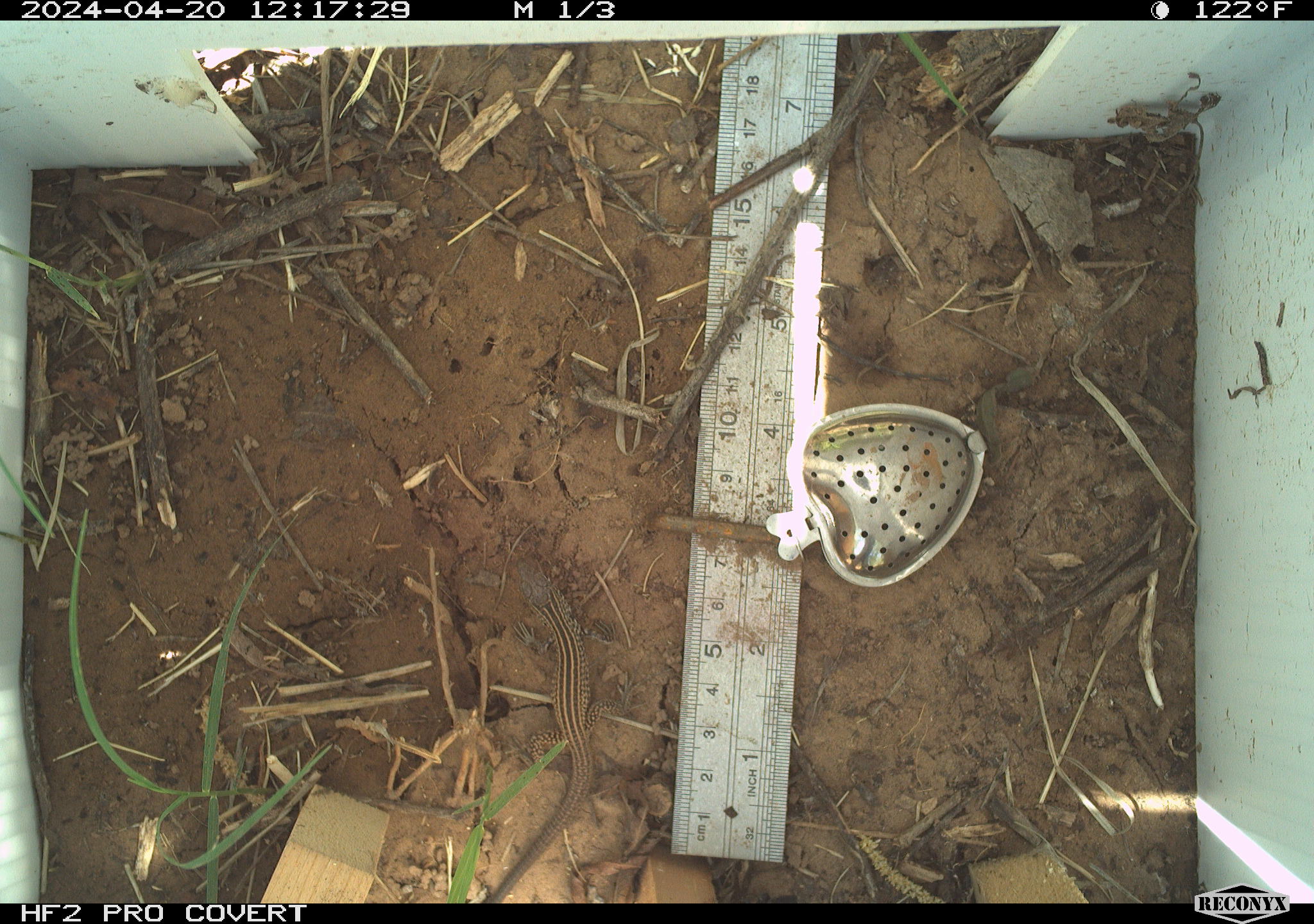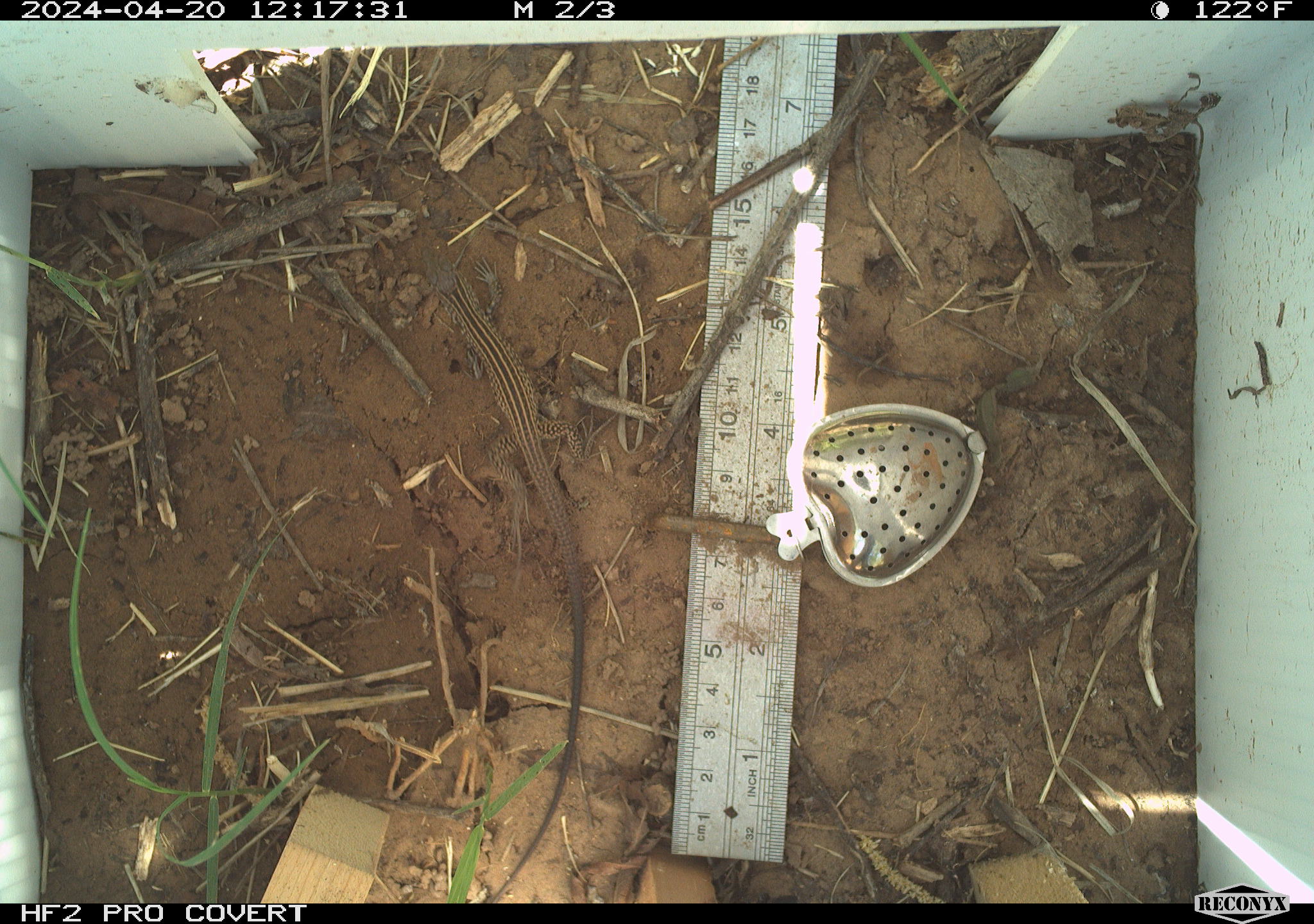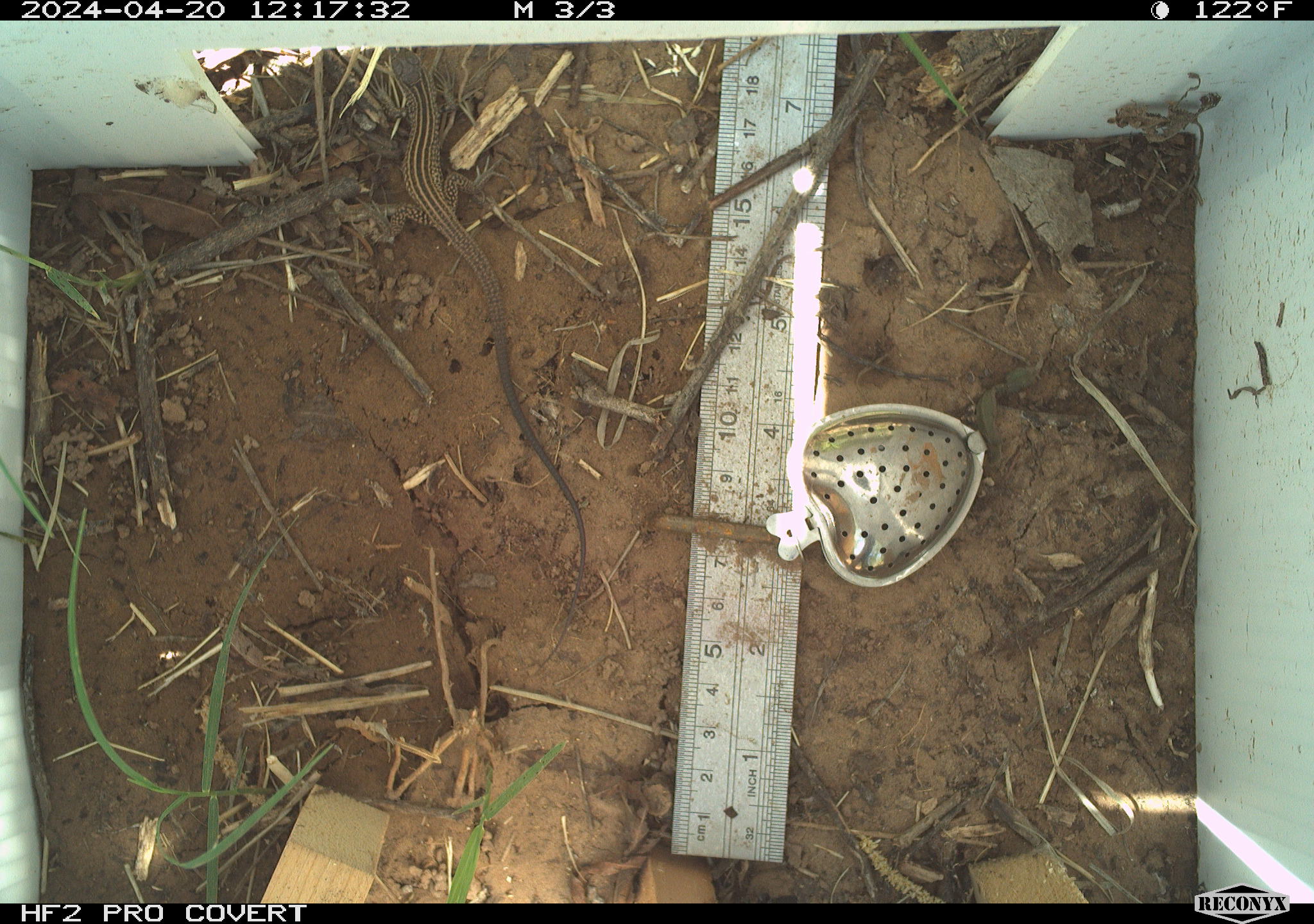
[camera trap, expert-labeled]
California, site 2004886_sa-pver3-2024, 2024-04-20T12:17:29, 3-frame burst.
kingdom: Animalia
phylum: Chordata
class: Reptilia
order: Squamata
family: Teiidae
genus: Aspidoscelis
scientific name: Aspidoscelis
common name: whiptail lizards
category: aspidoscelis species